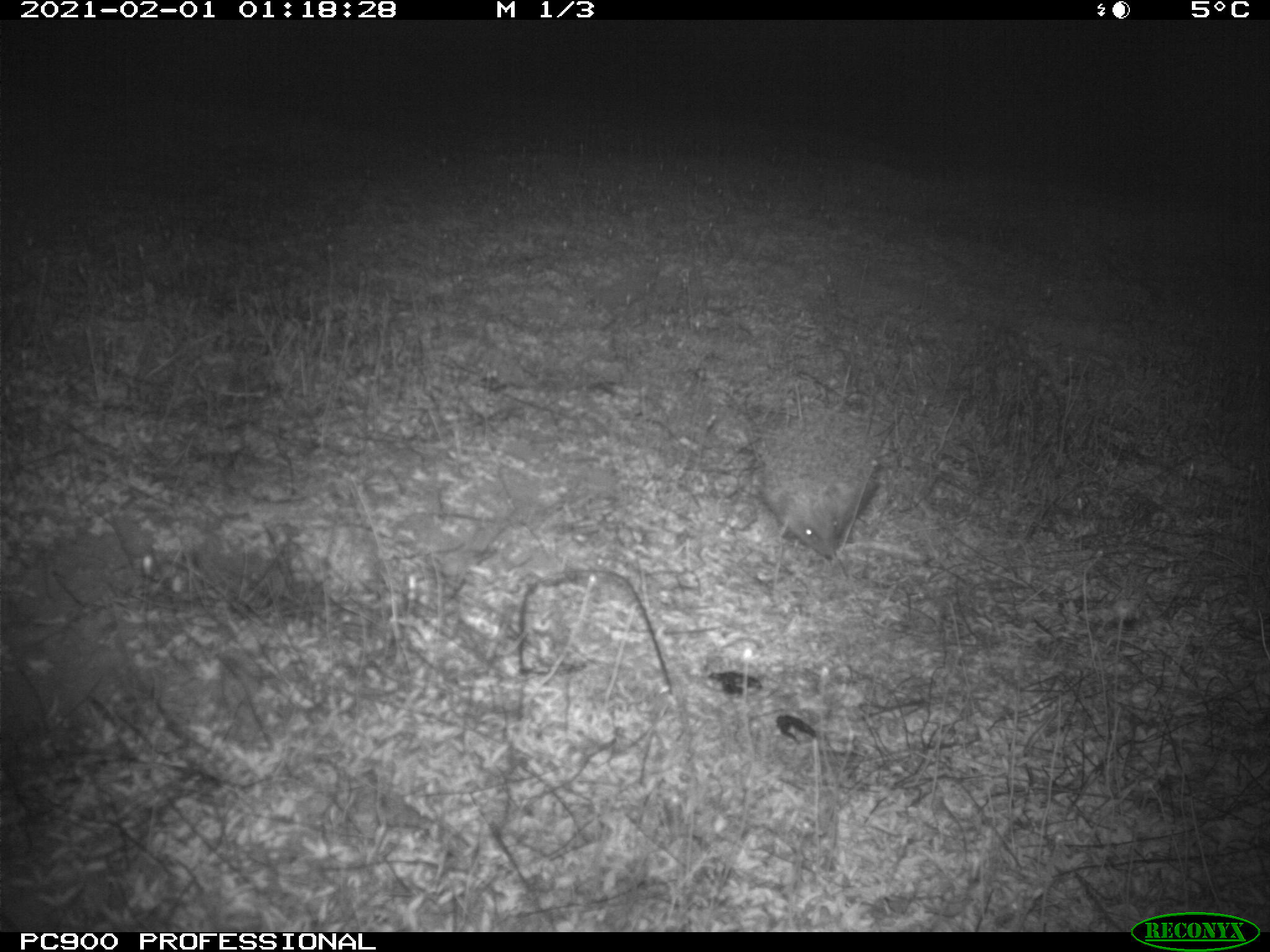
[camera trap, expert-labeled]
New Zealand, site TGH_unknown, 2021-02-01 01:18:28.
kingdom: Animalia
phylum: Chordata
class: Mammalia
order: Eulipotyphla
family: Erinaceidae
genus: Erinaceus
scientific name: Erinaceus europaeus europaeus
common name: european hedgehog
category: hedgehog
Hedgehog (european hedgehog) (Erinaceus europaeus europaeus).